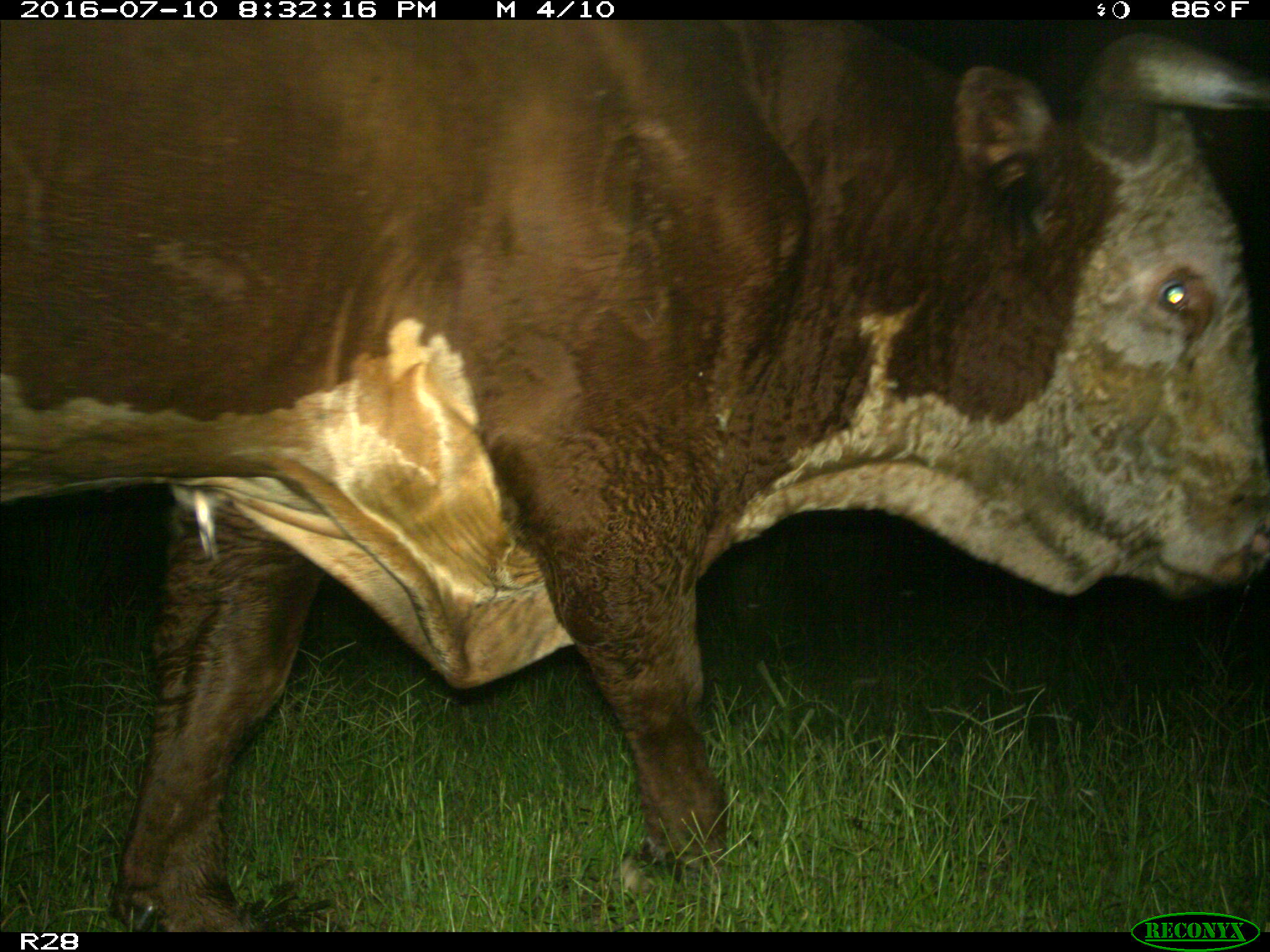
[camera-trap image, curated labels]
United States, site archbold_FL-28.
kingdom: Animalia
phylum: Chordata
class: Mammalia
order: Artiodactyla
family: Bovidae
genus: Bos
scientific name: Bos taurus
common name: domestic cow